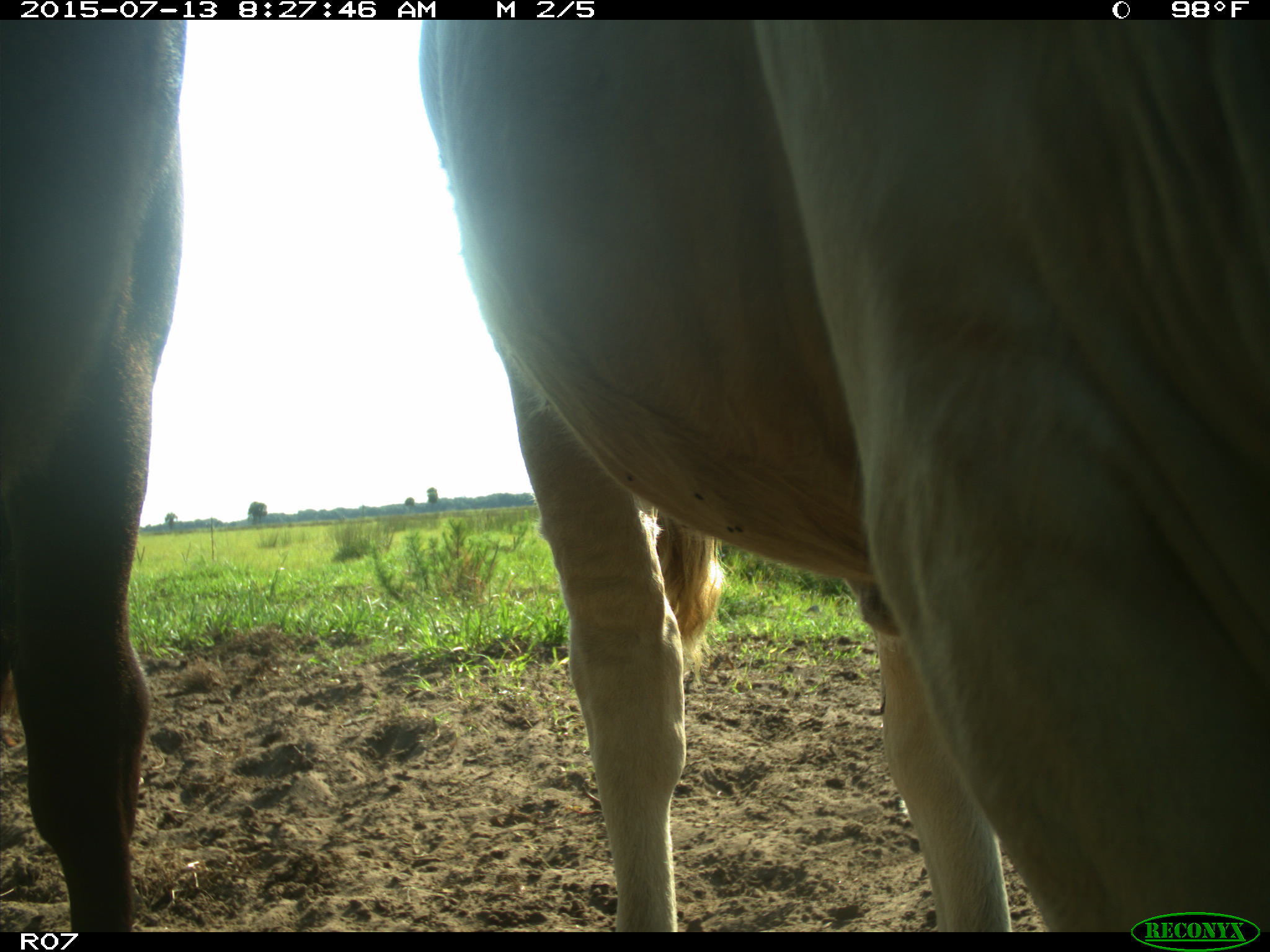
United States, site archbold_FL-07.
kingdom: Animalia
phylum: Chordata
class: Mammalia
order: Artiodactyla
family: Bovidae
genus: Bos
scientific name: Bos taurus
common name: domestic cow